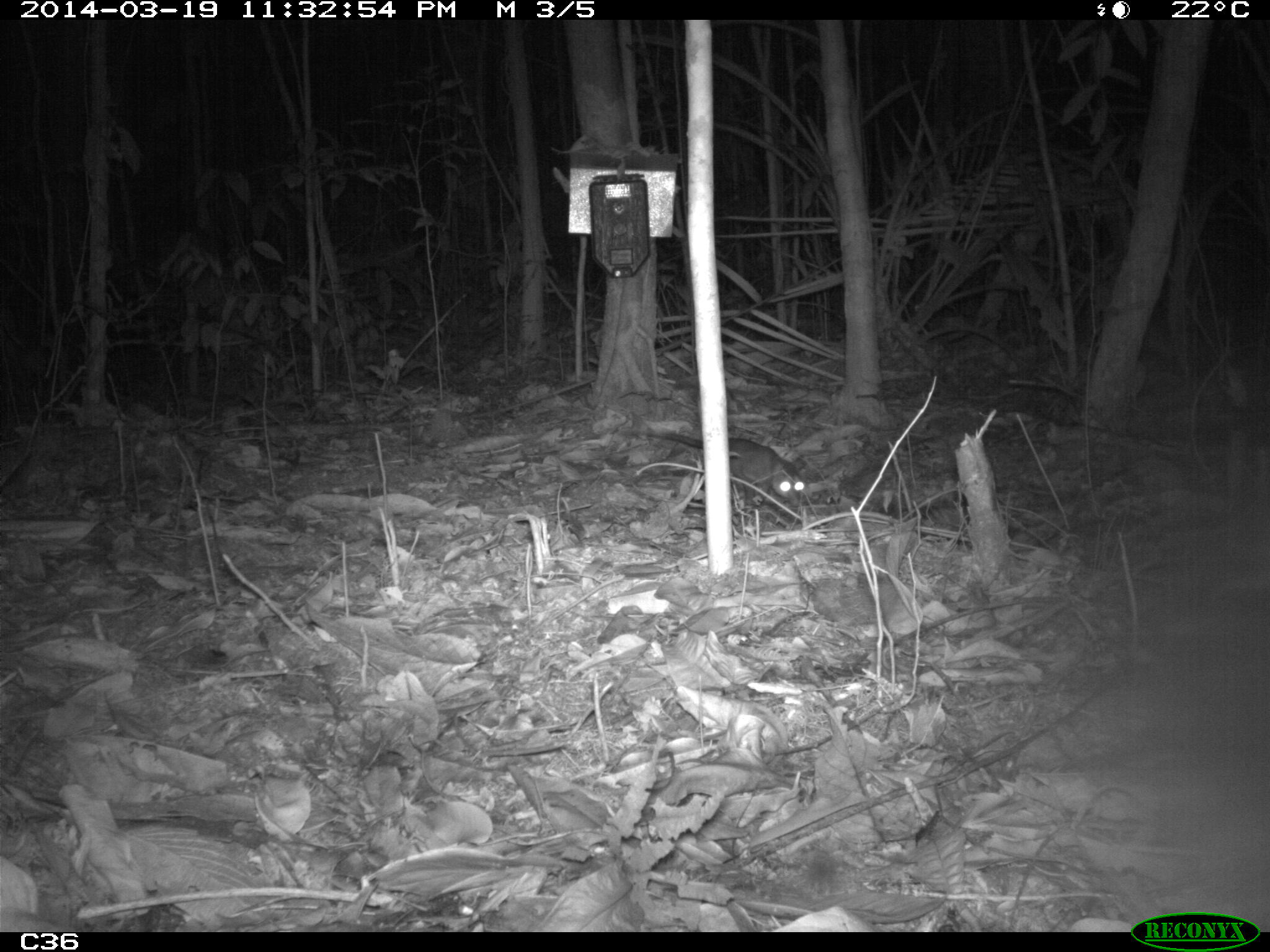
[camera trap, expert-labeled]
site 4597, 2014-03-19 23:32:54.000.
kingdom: Animalia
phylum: Chordata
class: Mammalia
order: Didelphimorphia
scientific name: Didelphimorphia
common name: opossum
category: unknown opossum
Unknown opossum (opossum) (Didelphimorphia), count 1, age adult.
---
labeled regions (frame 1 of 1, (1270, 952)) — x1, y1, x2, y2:
unknown opossum: 623, 429, 807, 506